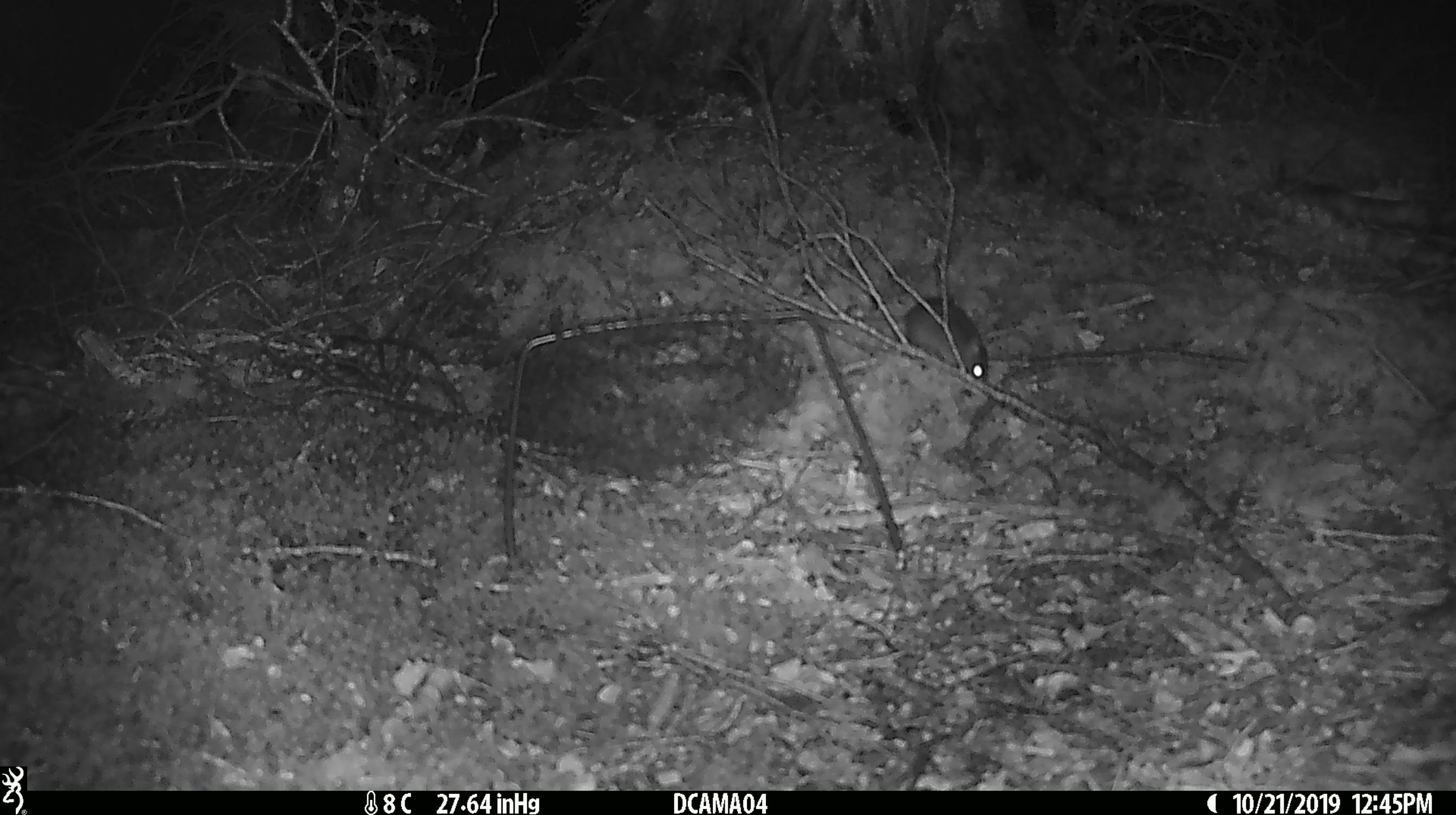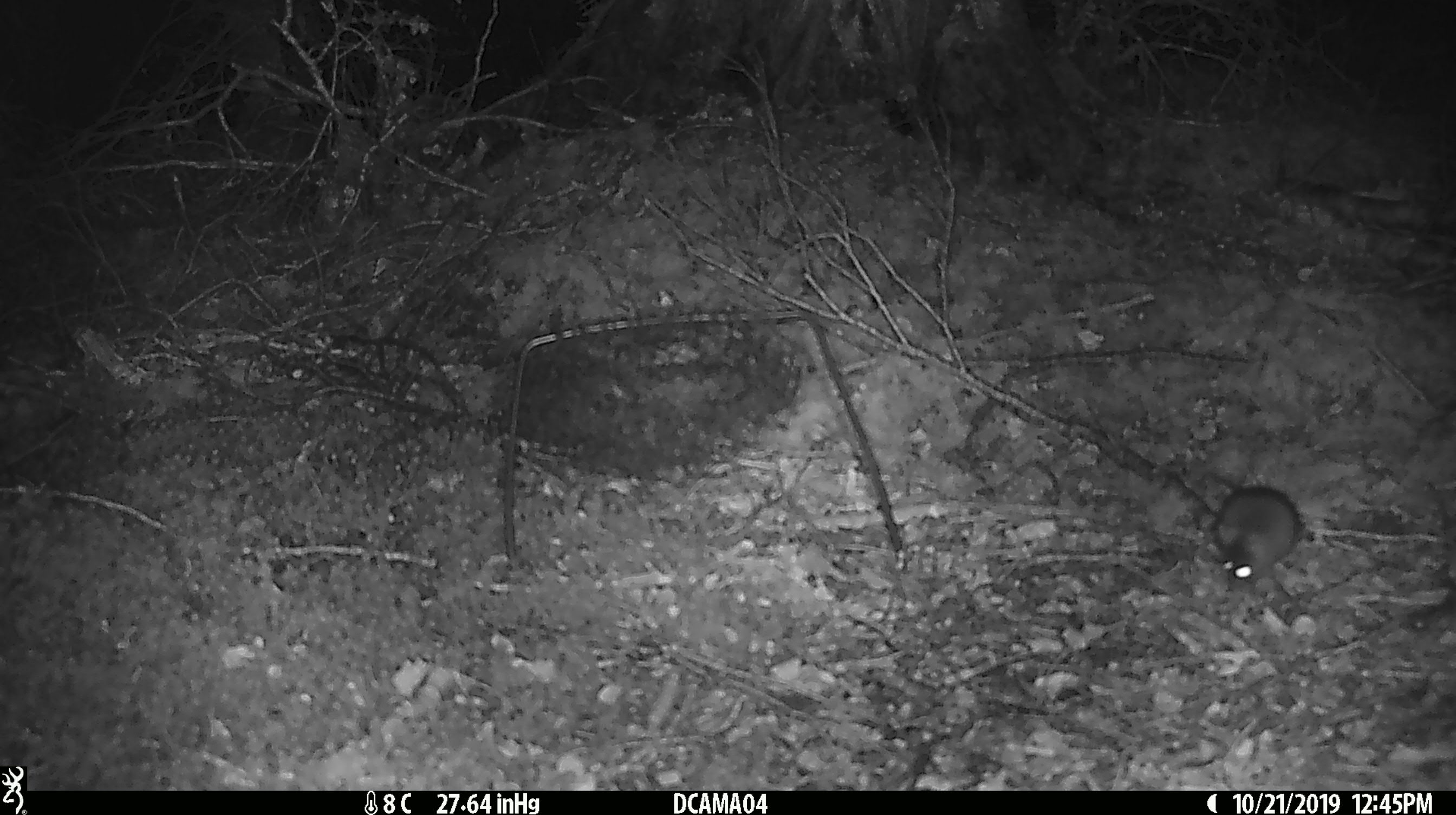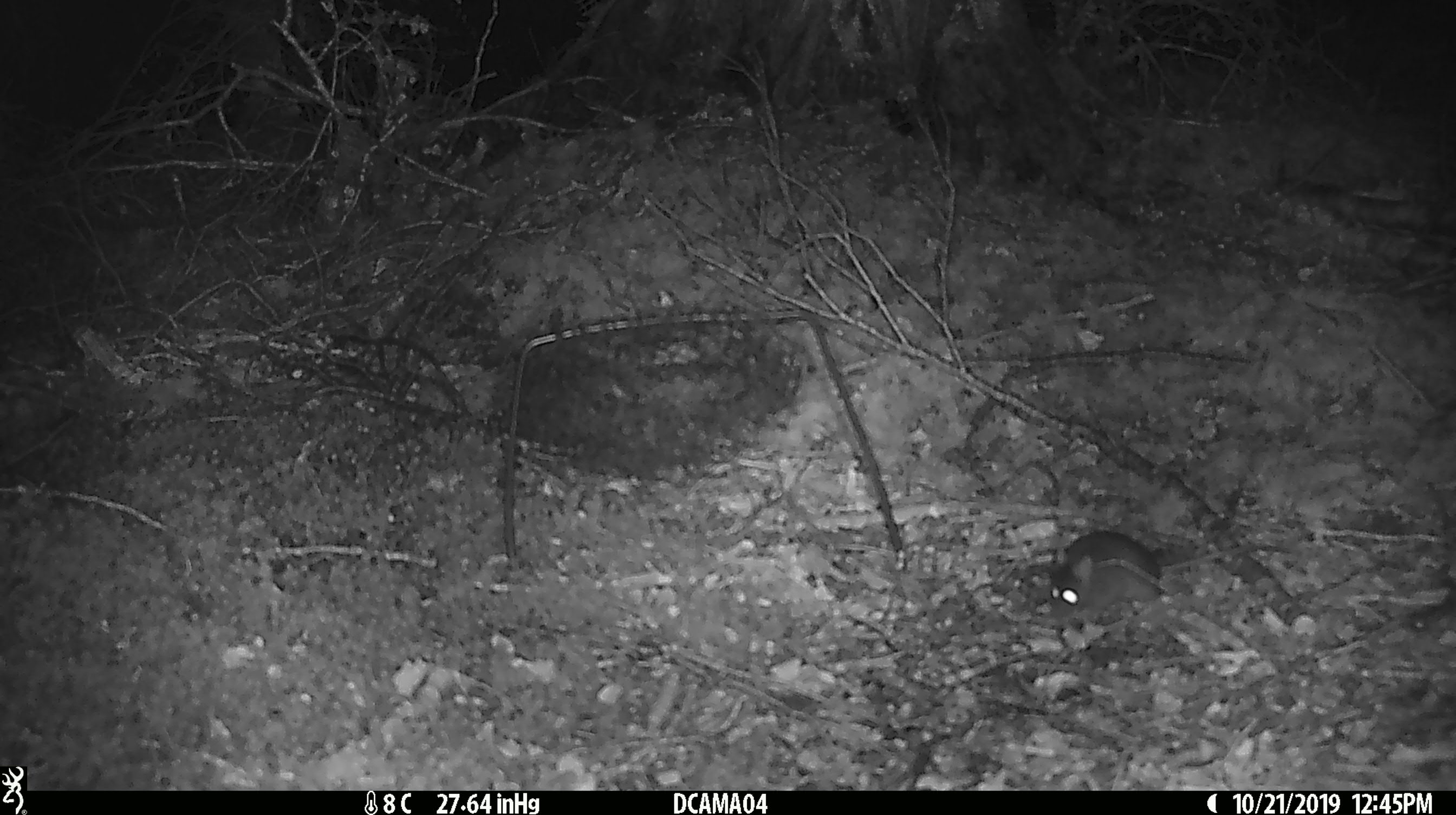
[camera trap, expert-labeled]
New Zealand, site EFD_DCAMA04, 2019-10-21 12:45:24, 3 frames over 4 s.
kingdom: Animalia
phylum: Chordata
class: Mammalia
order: Rodentia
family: Muridae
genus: Mus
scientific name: Mus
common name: mouse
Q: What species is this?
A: Mouse (Mus).